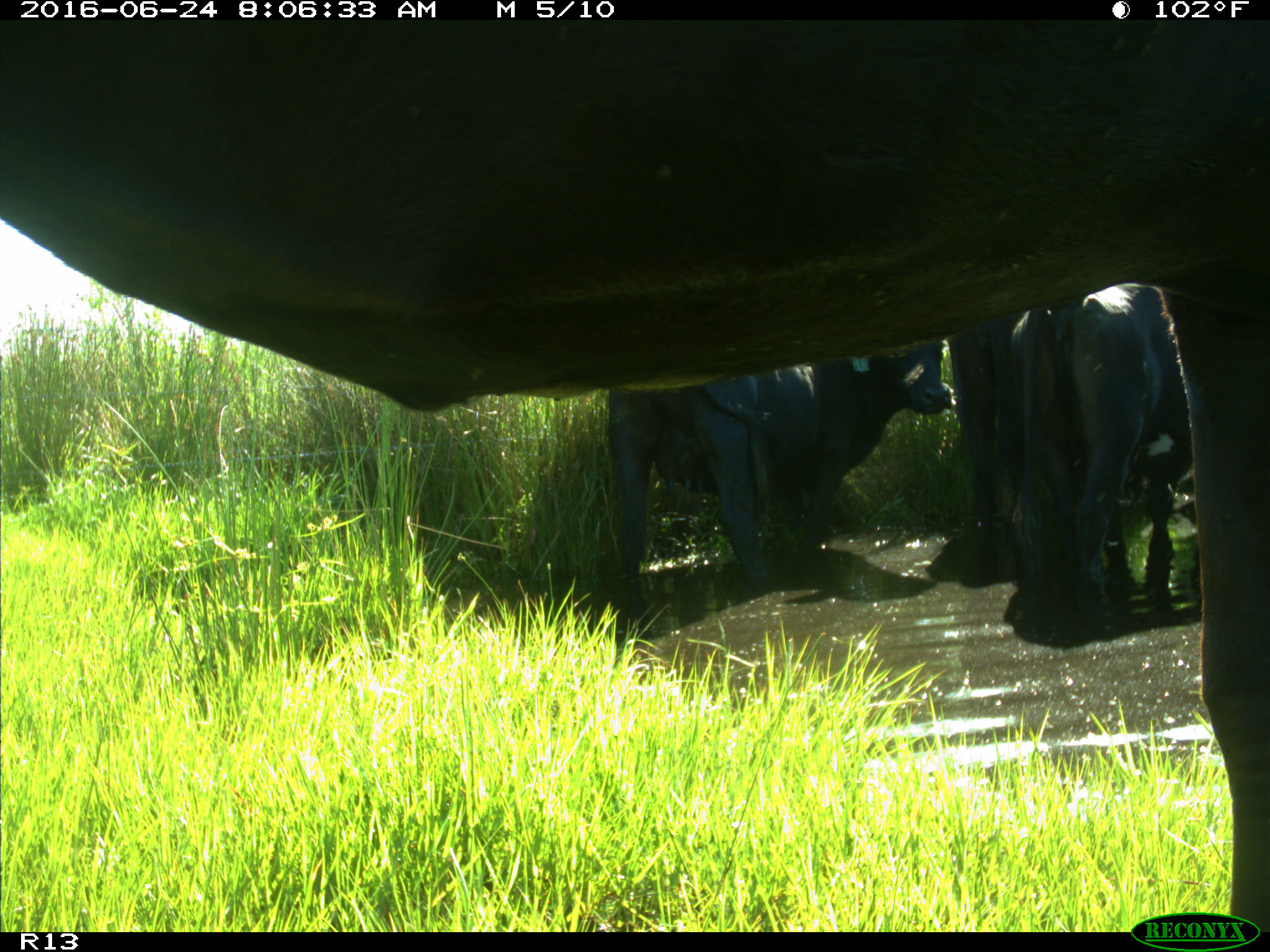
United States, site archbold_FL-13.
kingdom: Animalia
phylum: Chordata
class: Mammalia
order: Artiodactyla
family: Bovidae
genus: Bos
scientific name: Bos taurus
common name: domestic cow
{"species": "Bos taurus (domestic cow)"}